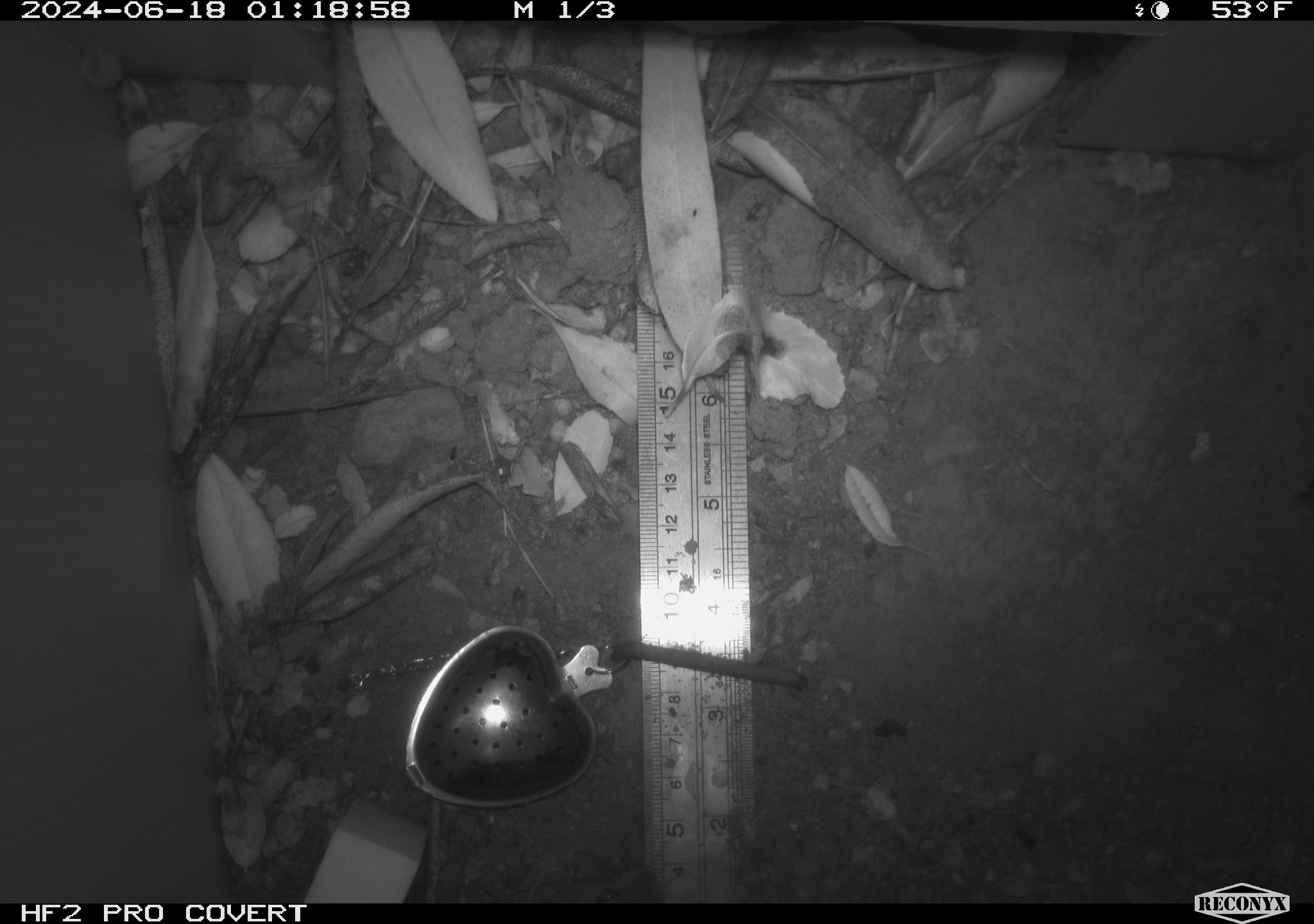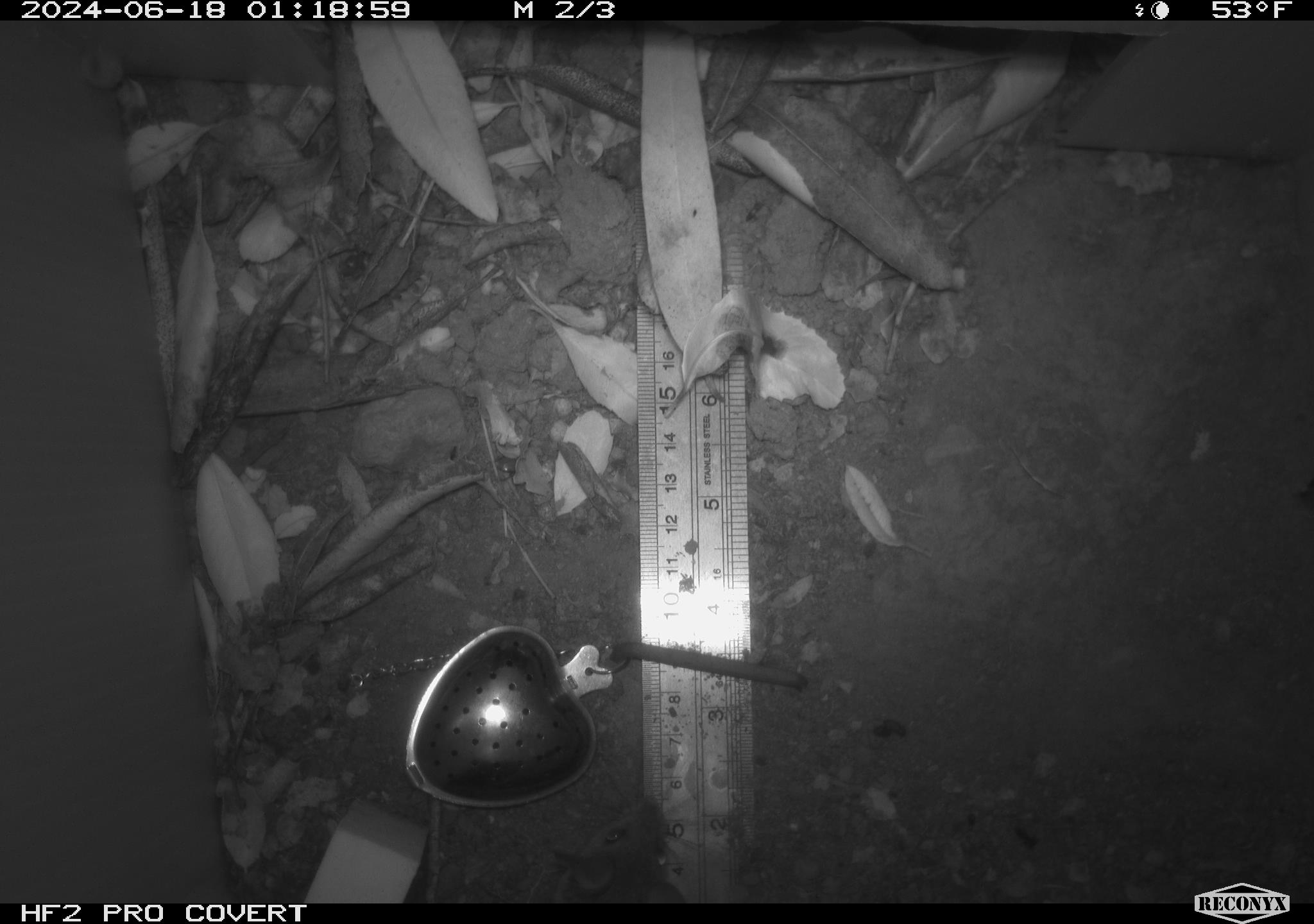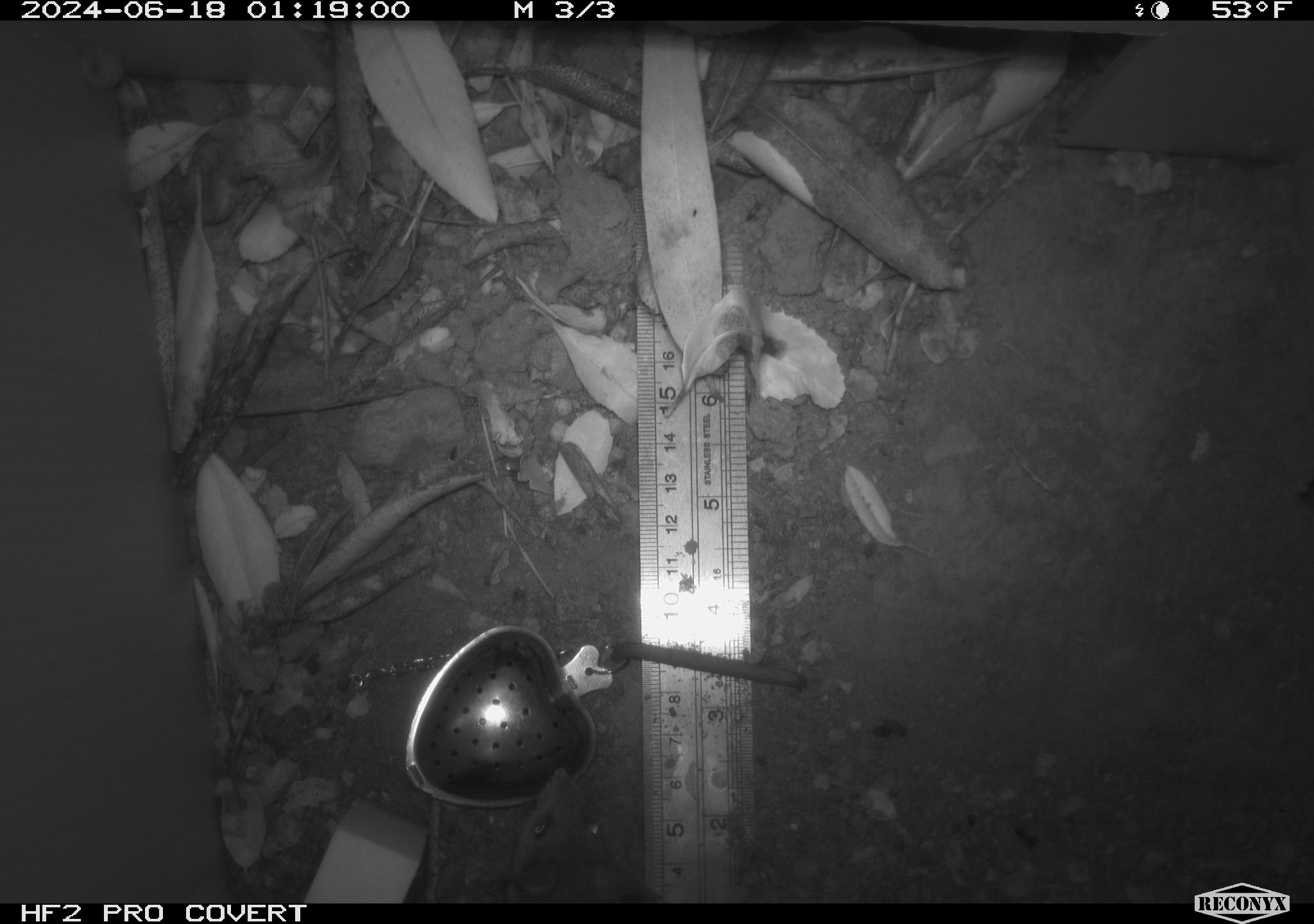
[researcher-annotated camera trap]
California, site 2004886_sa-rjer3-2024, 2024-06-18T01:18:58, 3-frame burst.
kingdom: Animalia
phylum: Chordata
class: Mammalia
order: Rodentia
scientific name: Rodentia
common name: mouse species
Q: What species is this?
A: Mouse species (Rodentia).